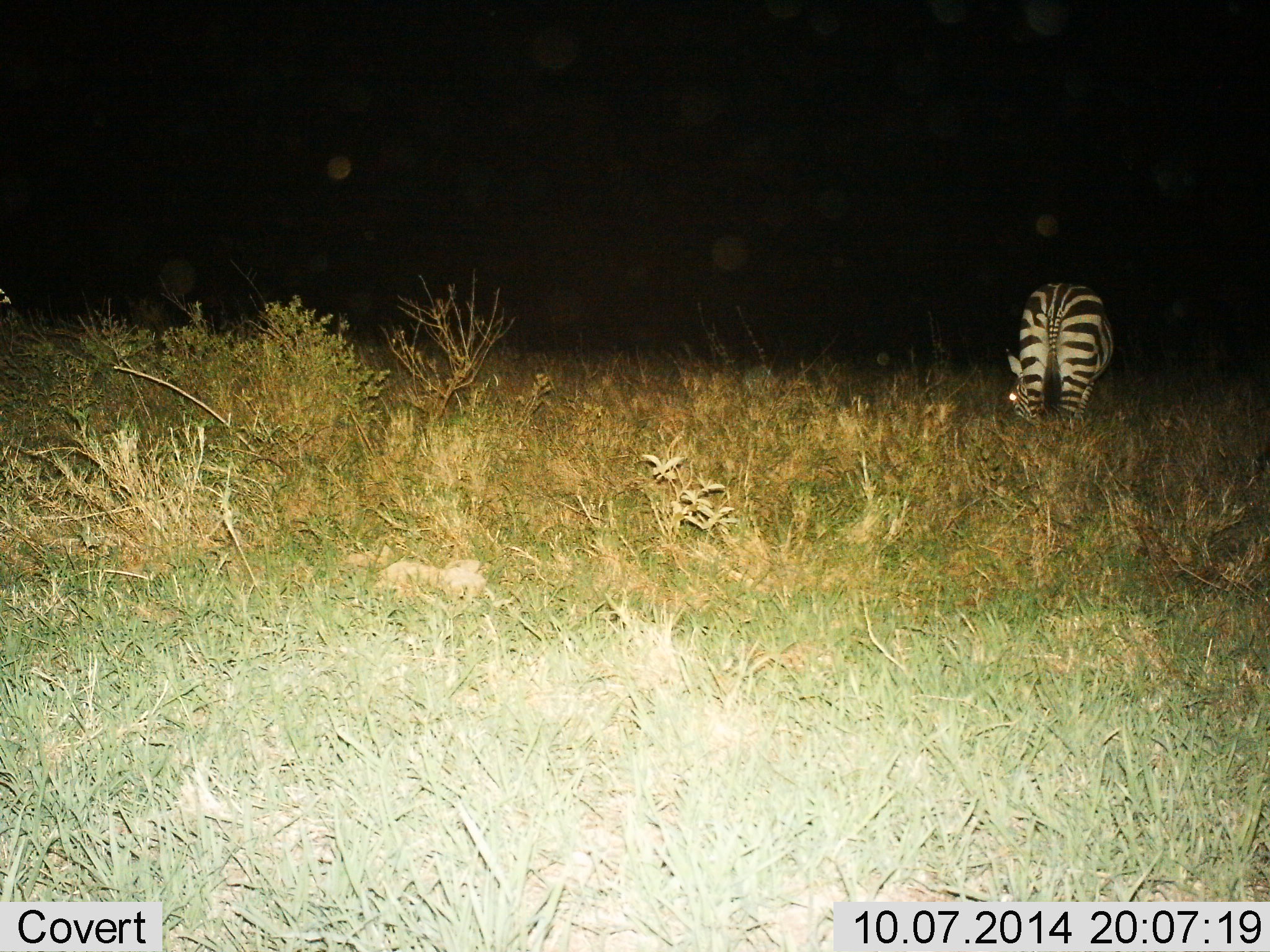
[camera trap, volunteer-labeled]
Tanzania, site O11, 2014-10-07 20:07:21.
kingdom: Animalia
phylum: Chordata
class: Mammalia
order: Perissodactyla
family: Equidae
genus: Equus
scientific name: Equus quagga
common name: plains zebra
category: zebra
Zebra (plains zebra) (Equus quagga), count 1. Behavior (volunteer vote fractions): standing 0%, resting 0%, moving 0%, interacting 0%. Young present (vote fraction): 0%. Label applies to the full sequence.